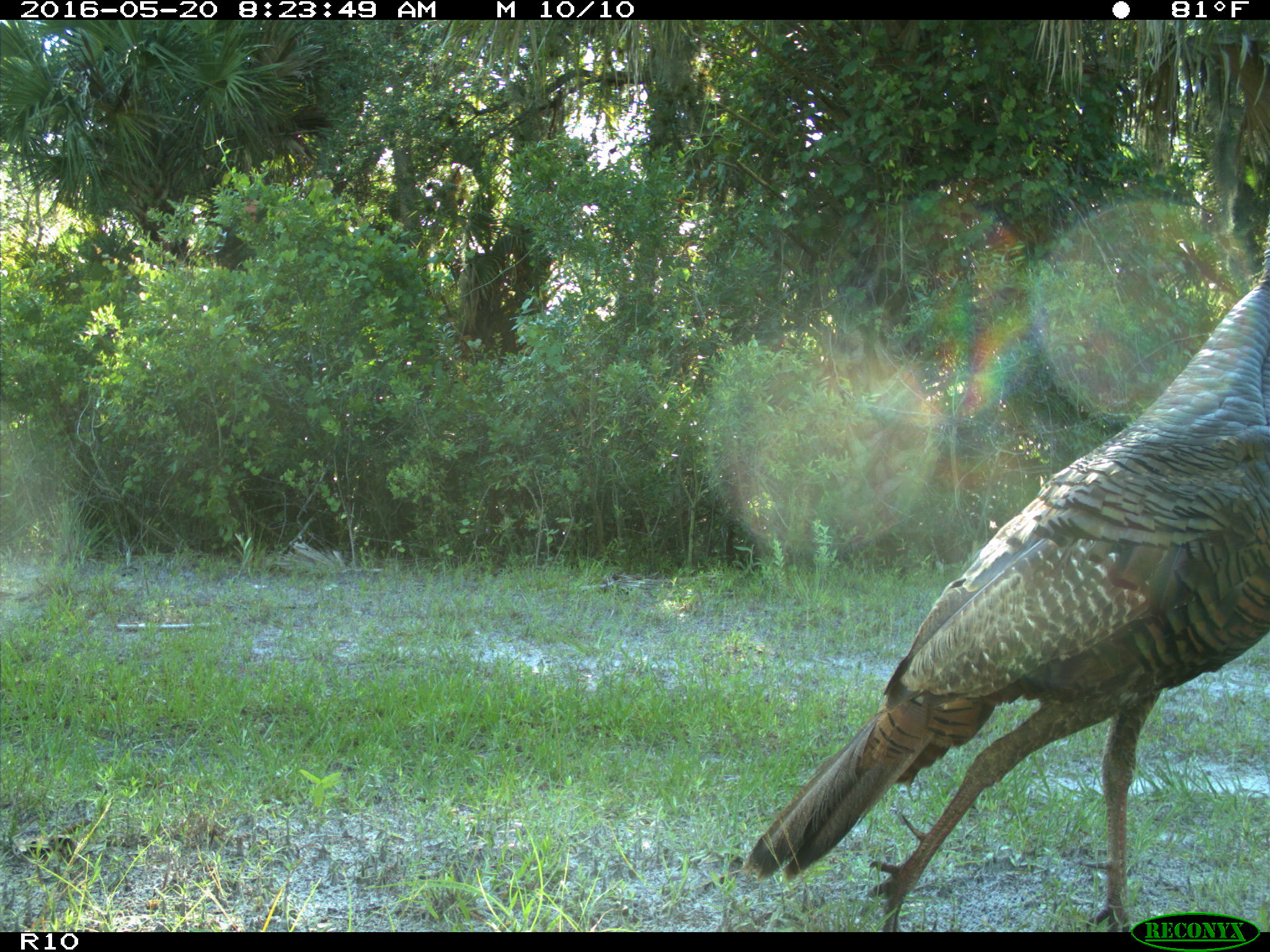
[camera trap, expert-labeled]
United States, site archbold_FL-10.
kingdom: Animalia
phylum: Chordata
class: Aves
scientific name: Aves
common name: birds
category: unidentified bird